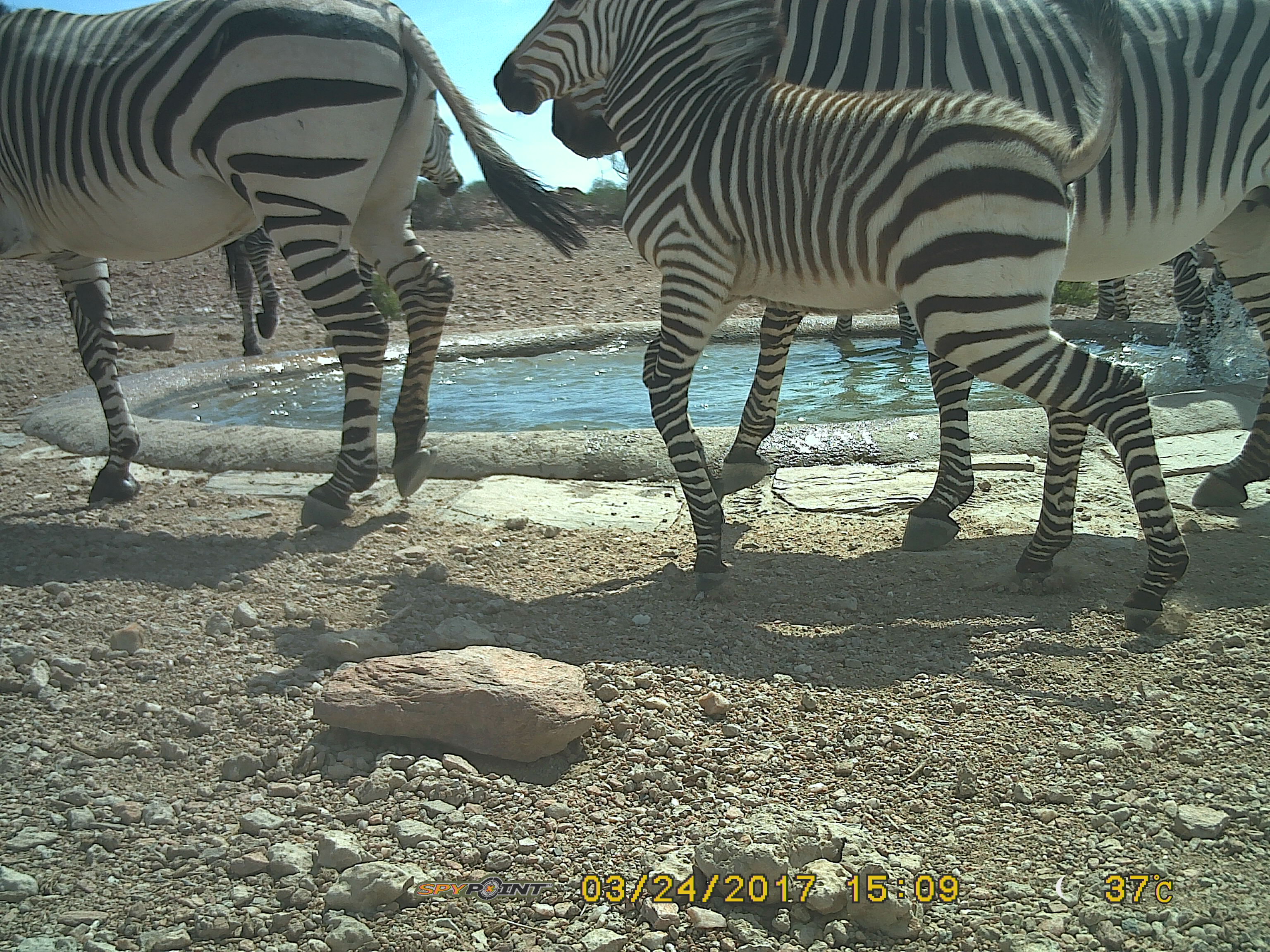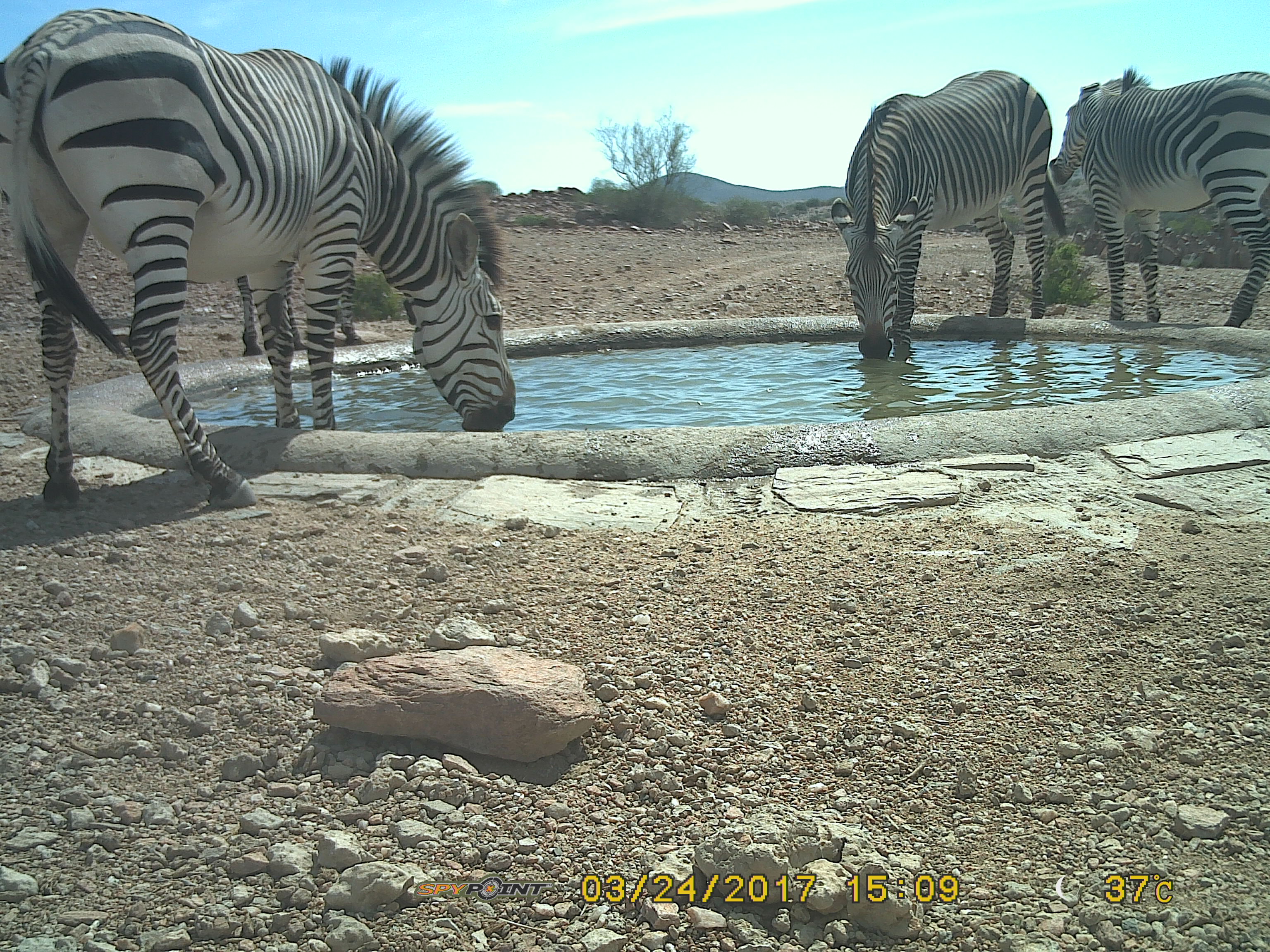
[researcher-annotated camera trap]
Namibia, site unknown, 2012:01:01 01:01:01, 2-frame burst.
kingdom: Animalia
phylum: Chordata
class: Mammalia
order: Perissodactyla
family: Equidae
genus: Equus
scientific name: Equus zebra hartmannae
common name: hartmann's mountain zebra